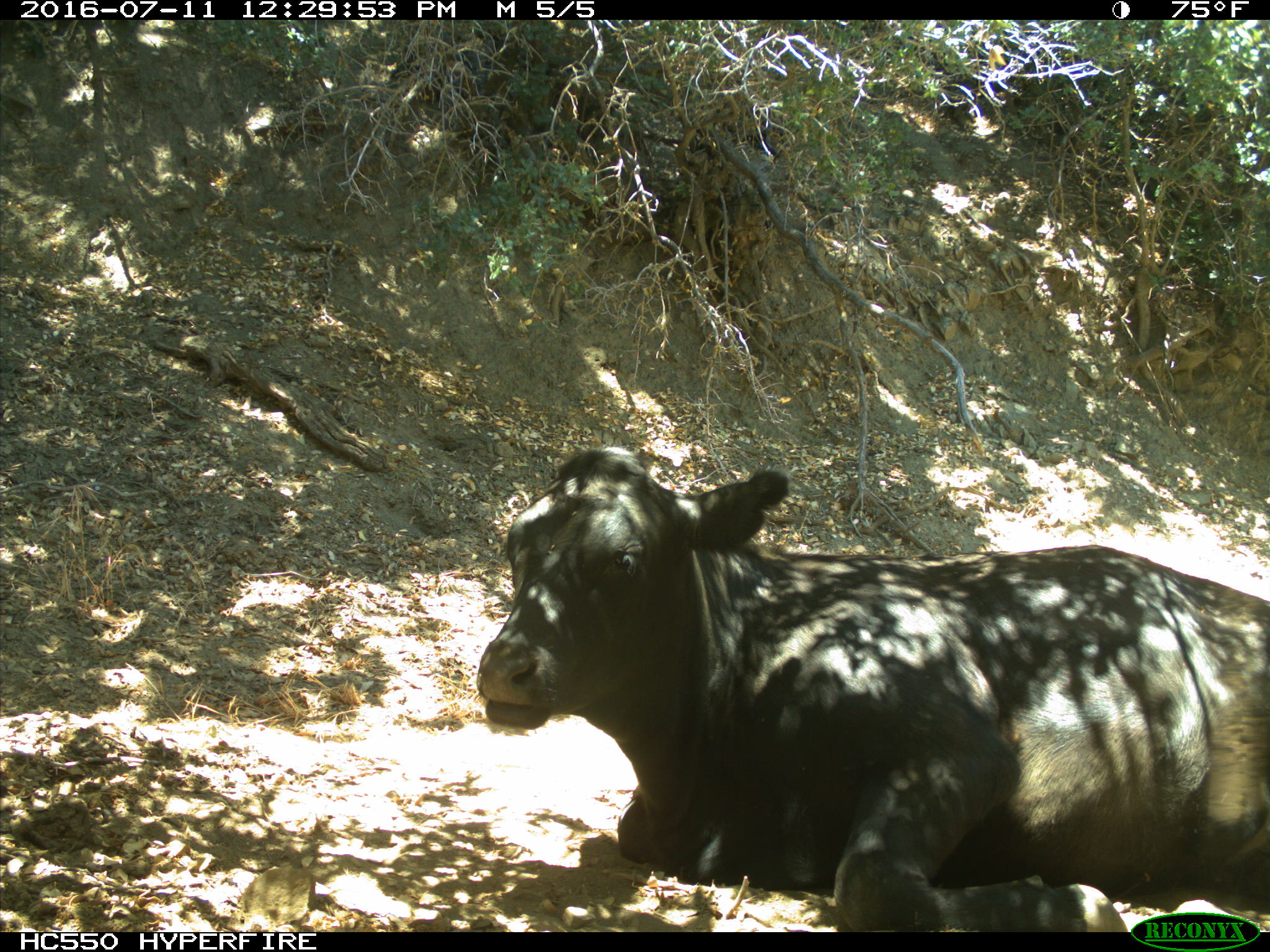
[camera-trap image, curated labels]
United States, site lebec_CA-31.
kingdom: Animalia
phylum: Chordata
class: Mammalia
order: Artiodactyla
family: Bovidae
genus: Bos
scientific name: Bos taurus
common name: domestic cow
Bos taurus (domestic cow).